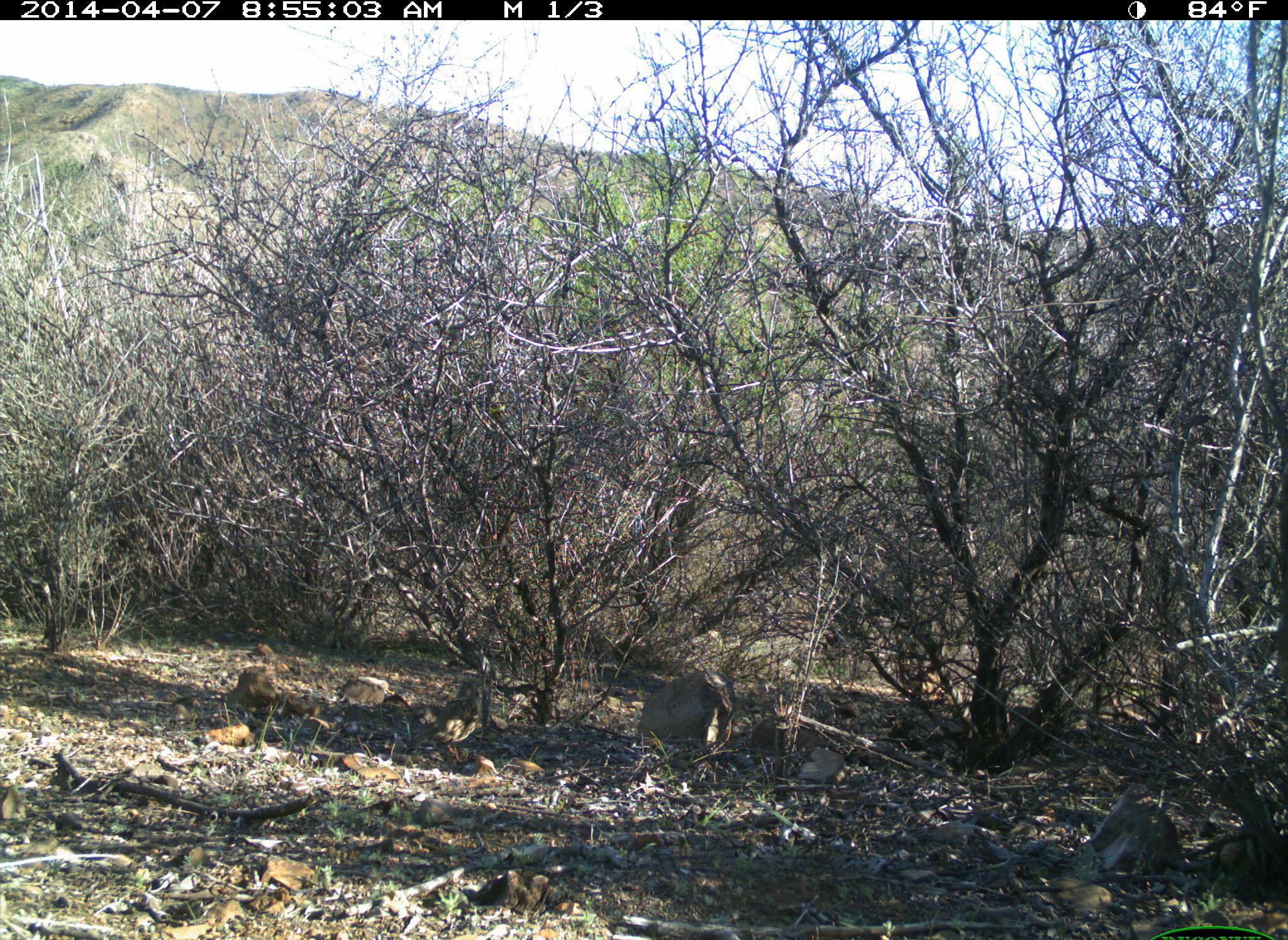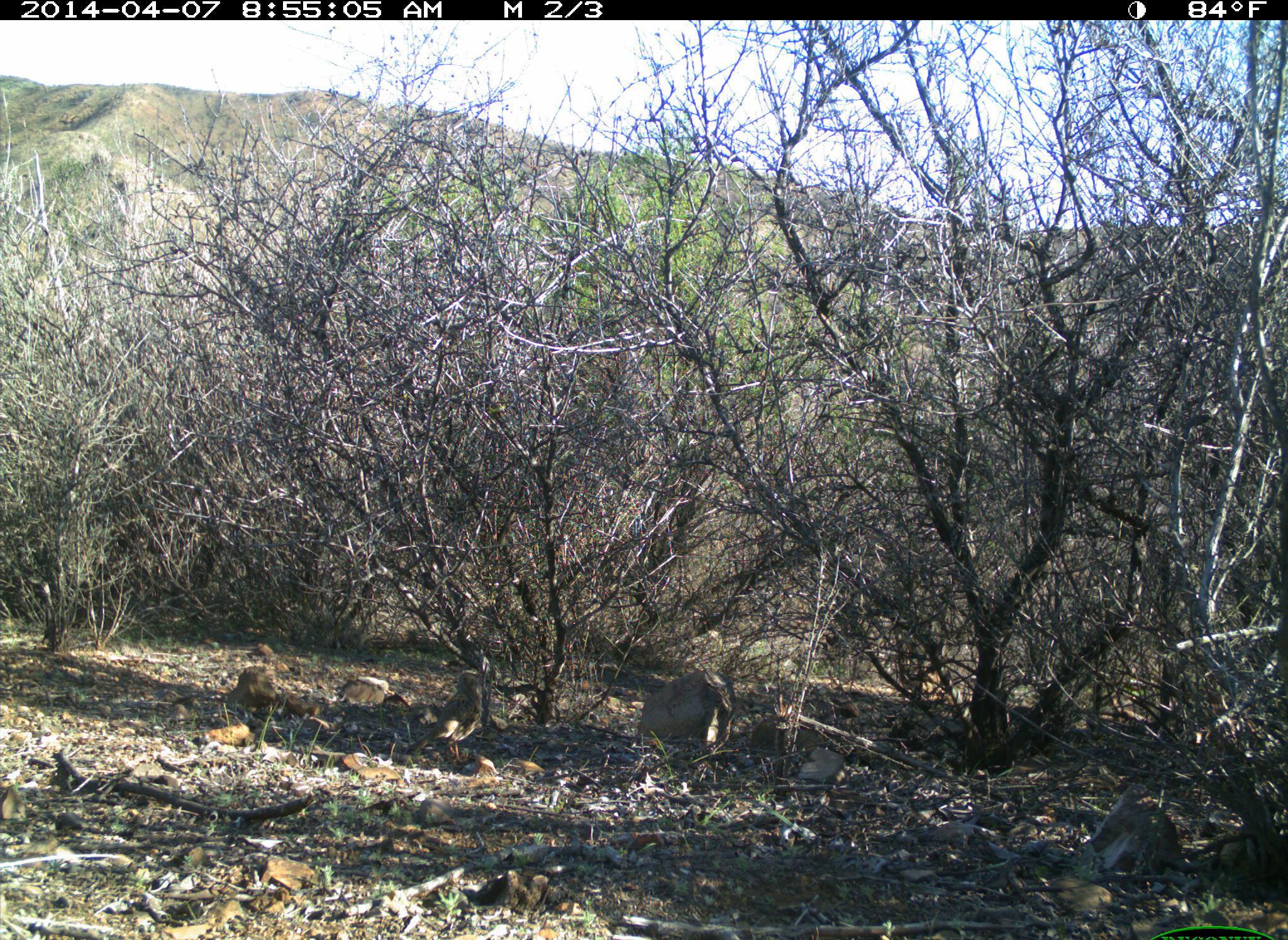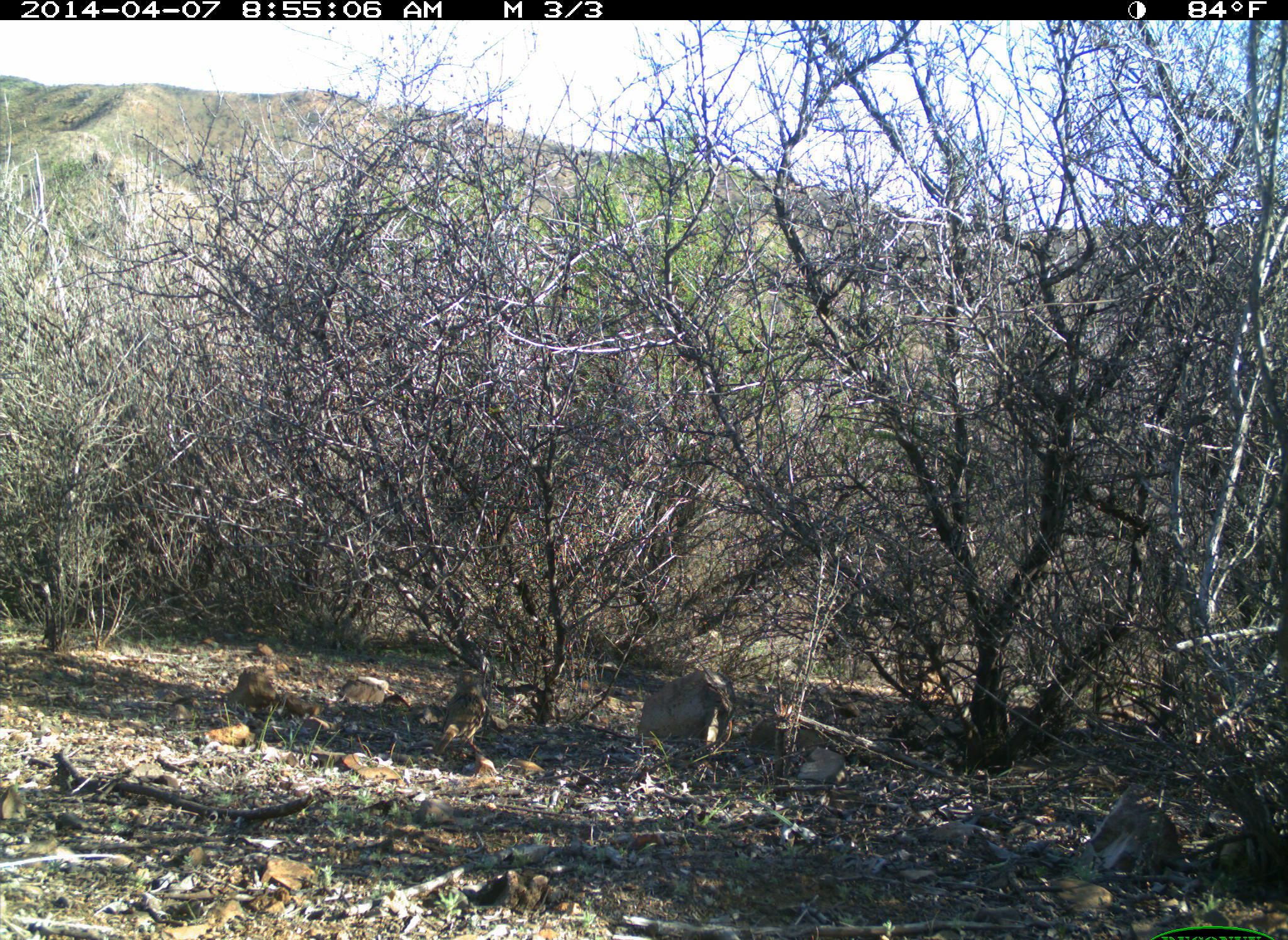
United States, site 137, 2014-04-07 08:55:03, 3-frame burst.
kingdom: Animalia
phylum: Chordata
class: Aves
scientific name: Aves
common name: bird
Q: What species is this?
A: Bird (Aves).